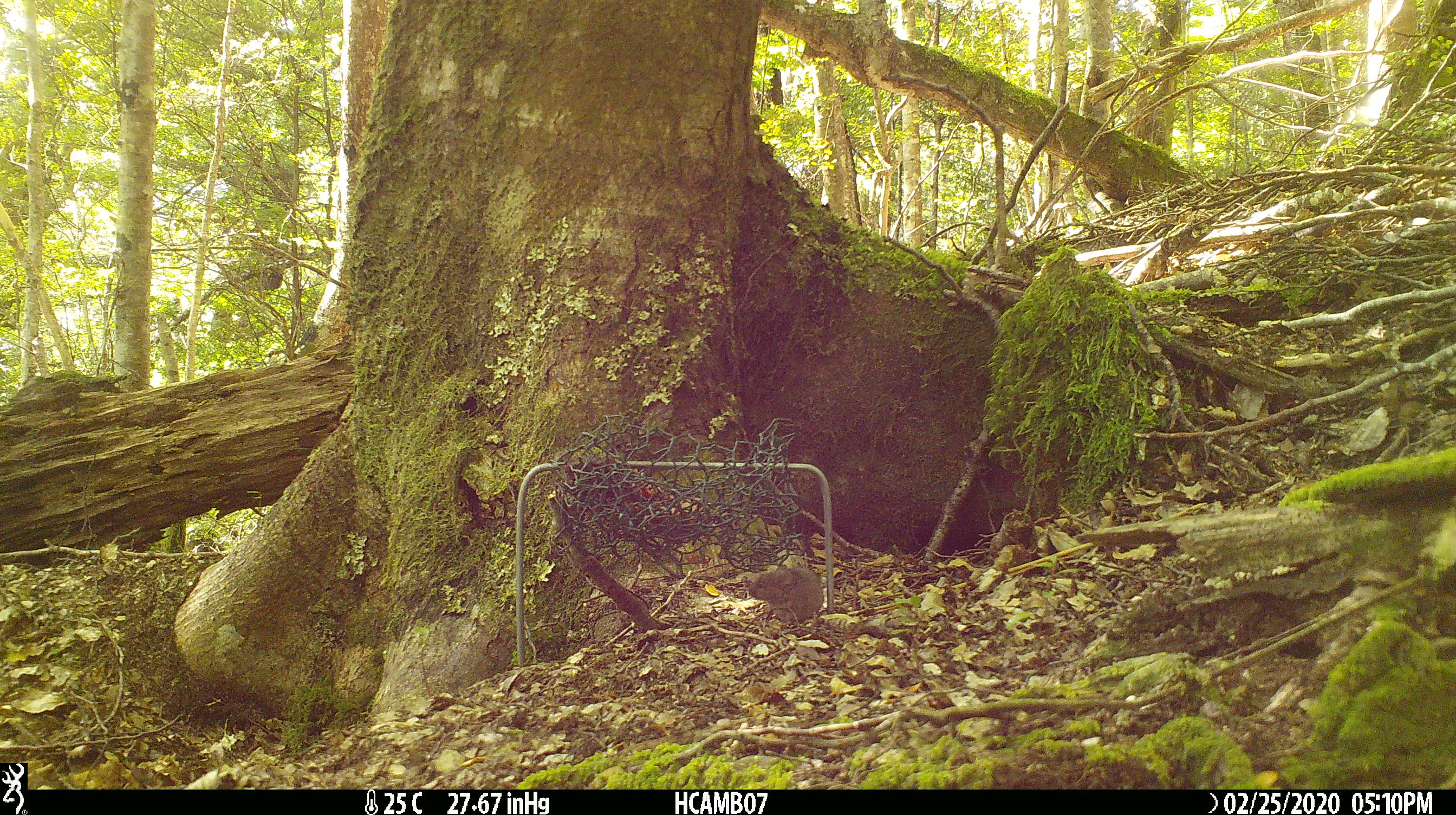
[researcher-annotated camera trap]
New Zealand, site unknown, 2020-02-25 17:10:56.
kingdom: Animalia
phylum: Chordata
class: Mammalia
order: Rodentia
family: Muridae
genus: Mus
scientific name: Mus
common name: mouse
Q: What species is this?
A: Mouse (Mus).